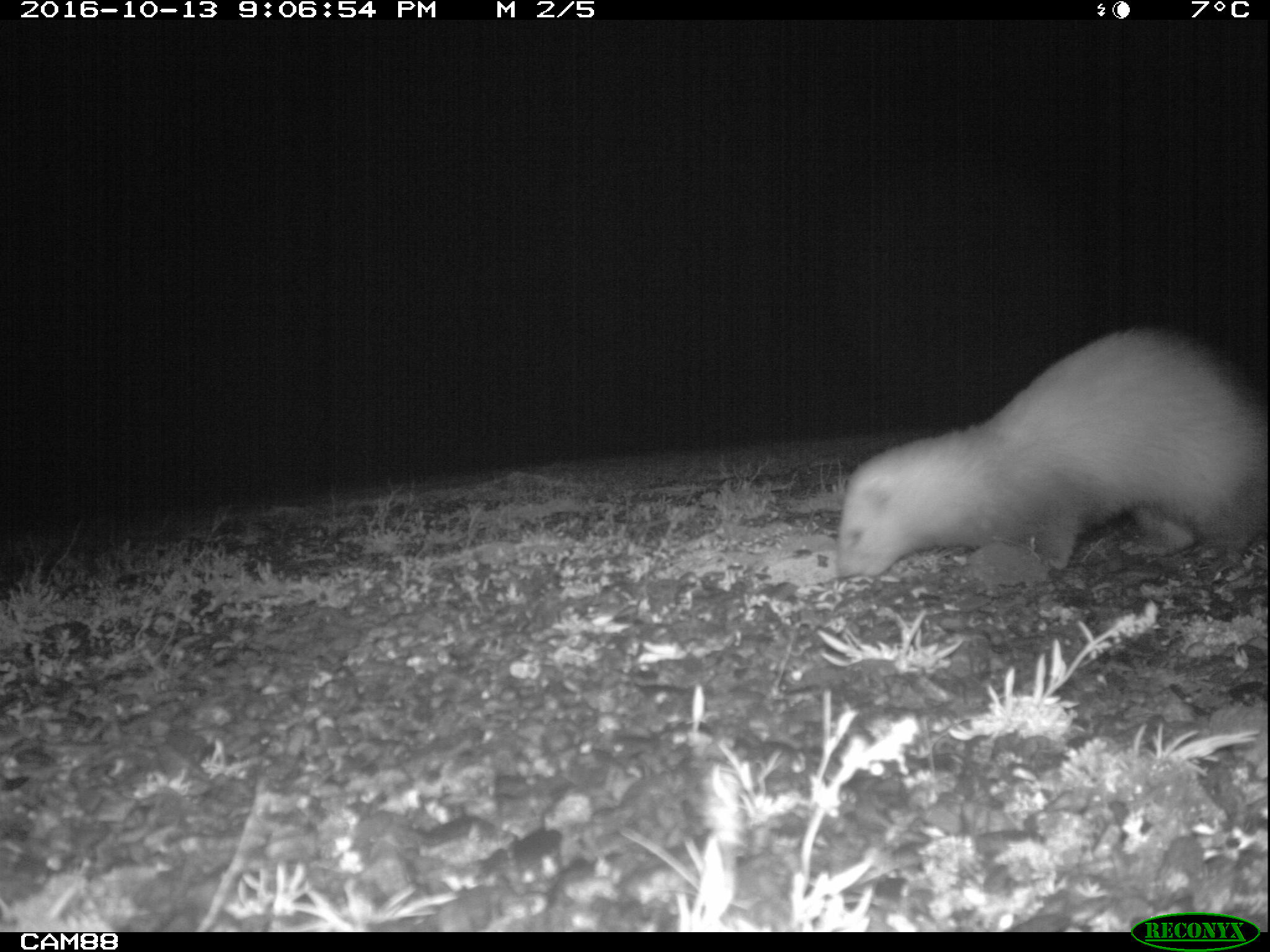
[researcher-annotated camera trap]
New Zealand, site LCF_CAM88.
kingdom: Animalia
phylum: Chordata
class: Mammalia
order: Carnivora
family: Mustelidae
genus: Mustela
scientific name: Mustela furo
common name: ferret